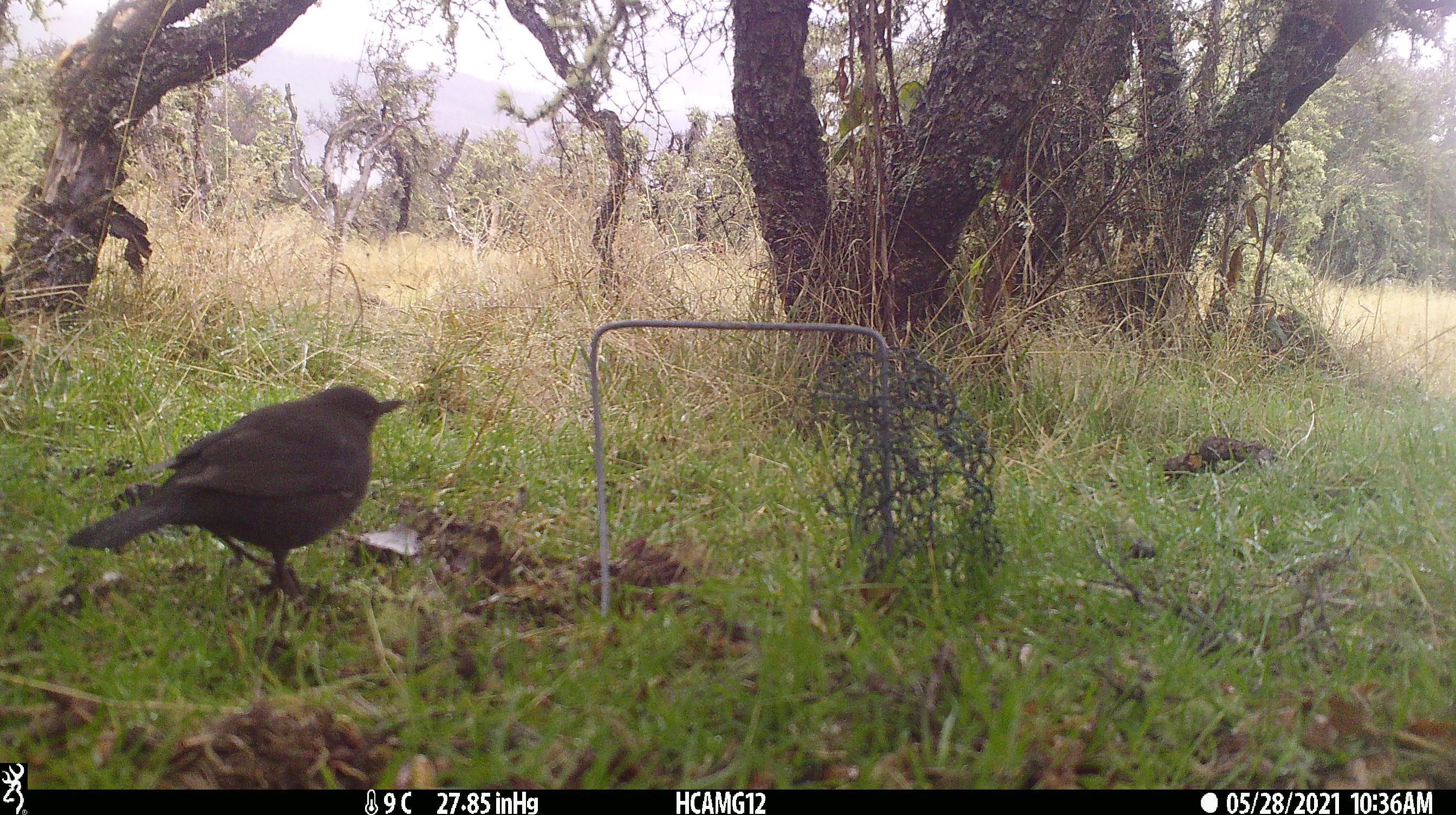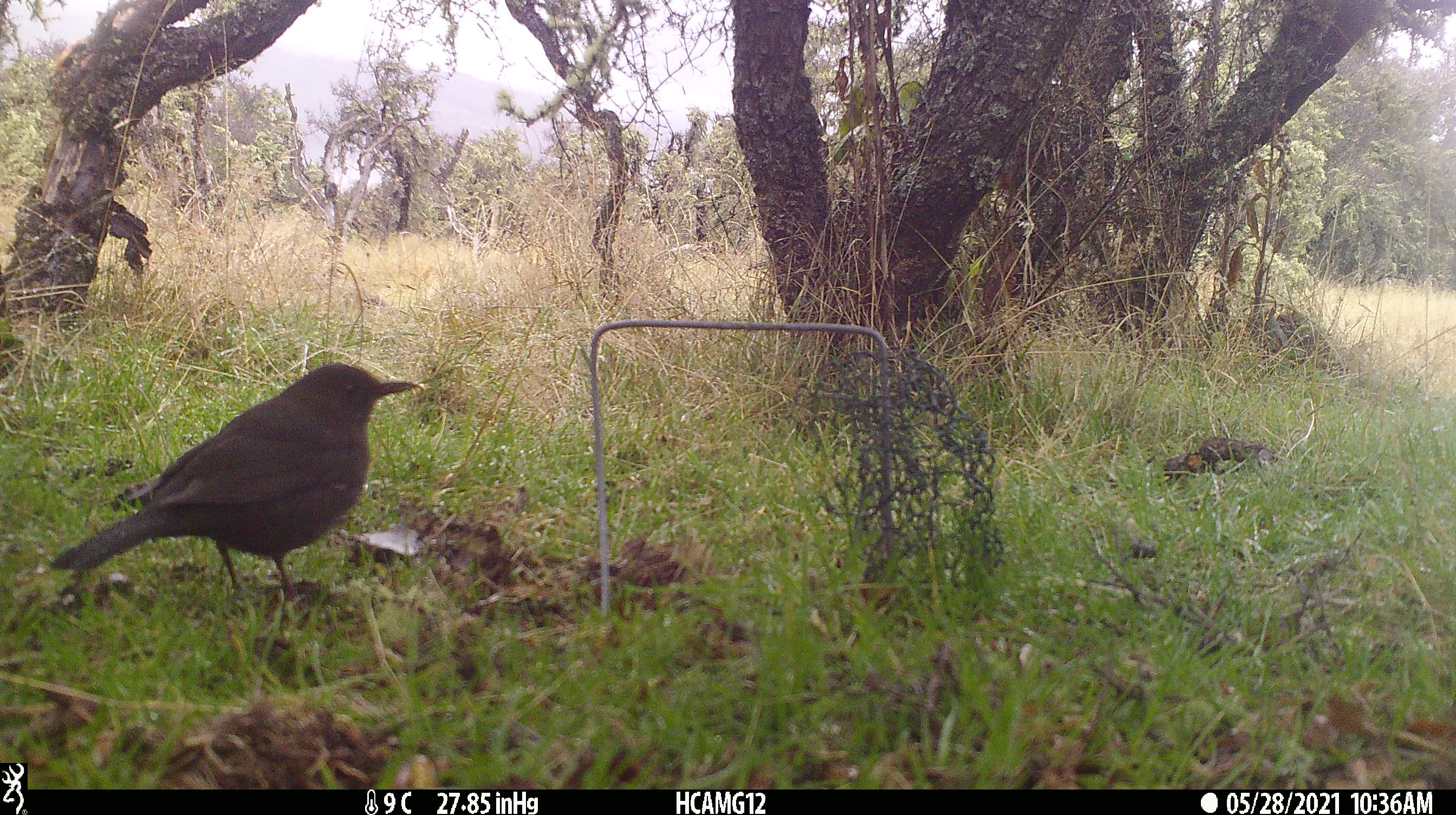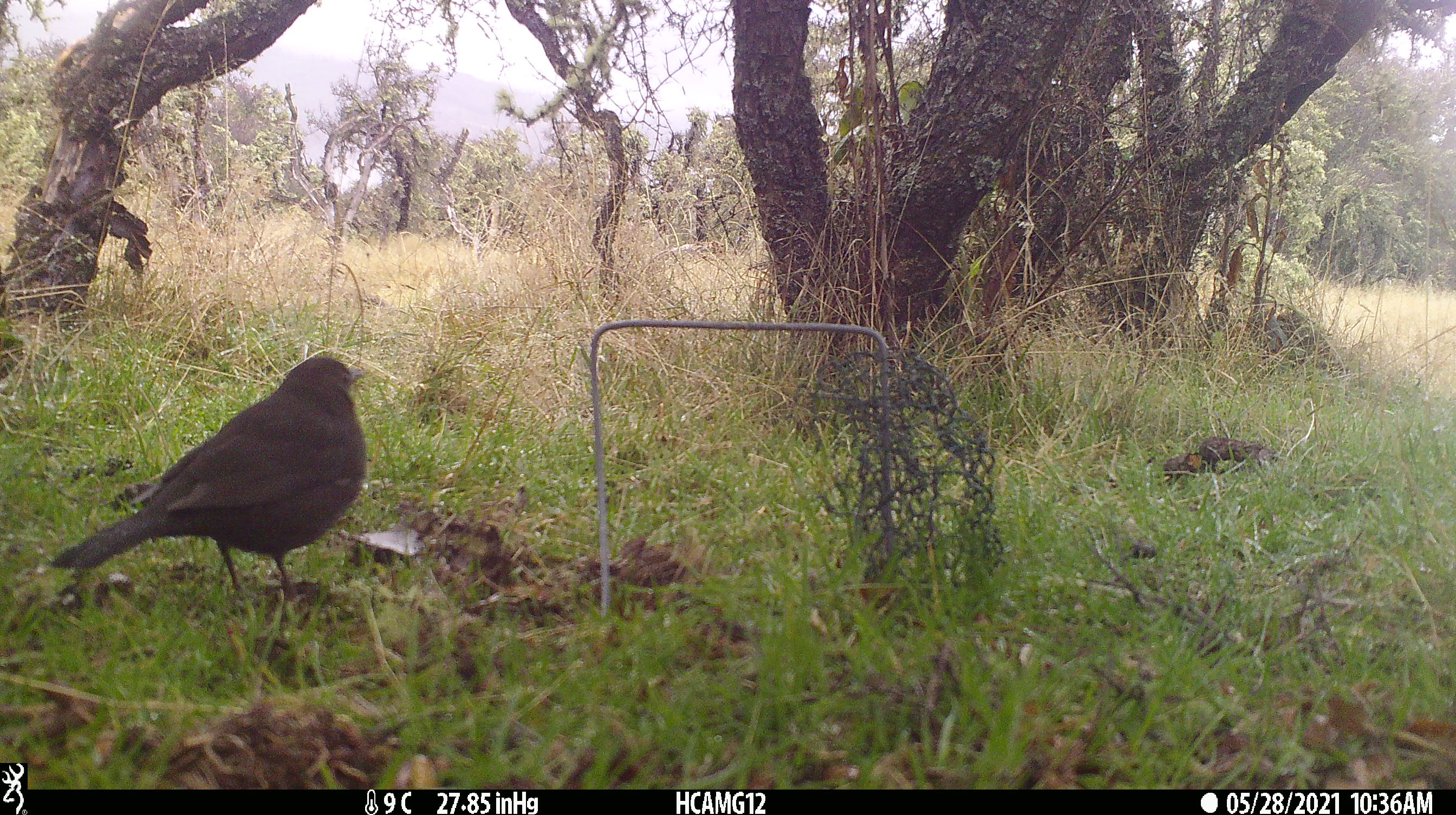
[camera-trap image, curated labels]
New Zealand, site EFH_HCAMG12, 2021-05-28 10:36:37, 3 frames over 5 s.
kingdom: Animalia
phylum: Chordata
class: Aves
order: Passeriformes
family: Turdidae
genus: Turdus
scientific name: Turdus merula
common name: eurasian blackbird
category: blackbird